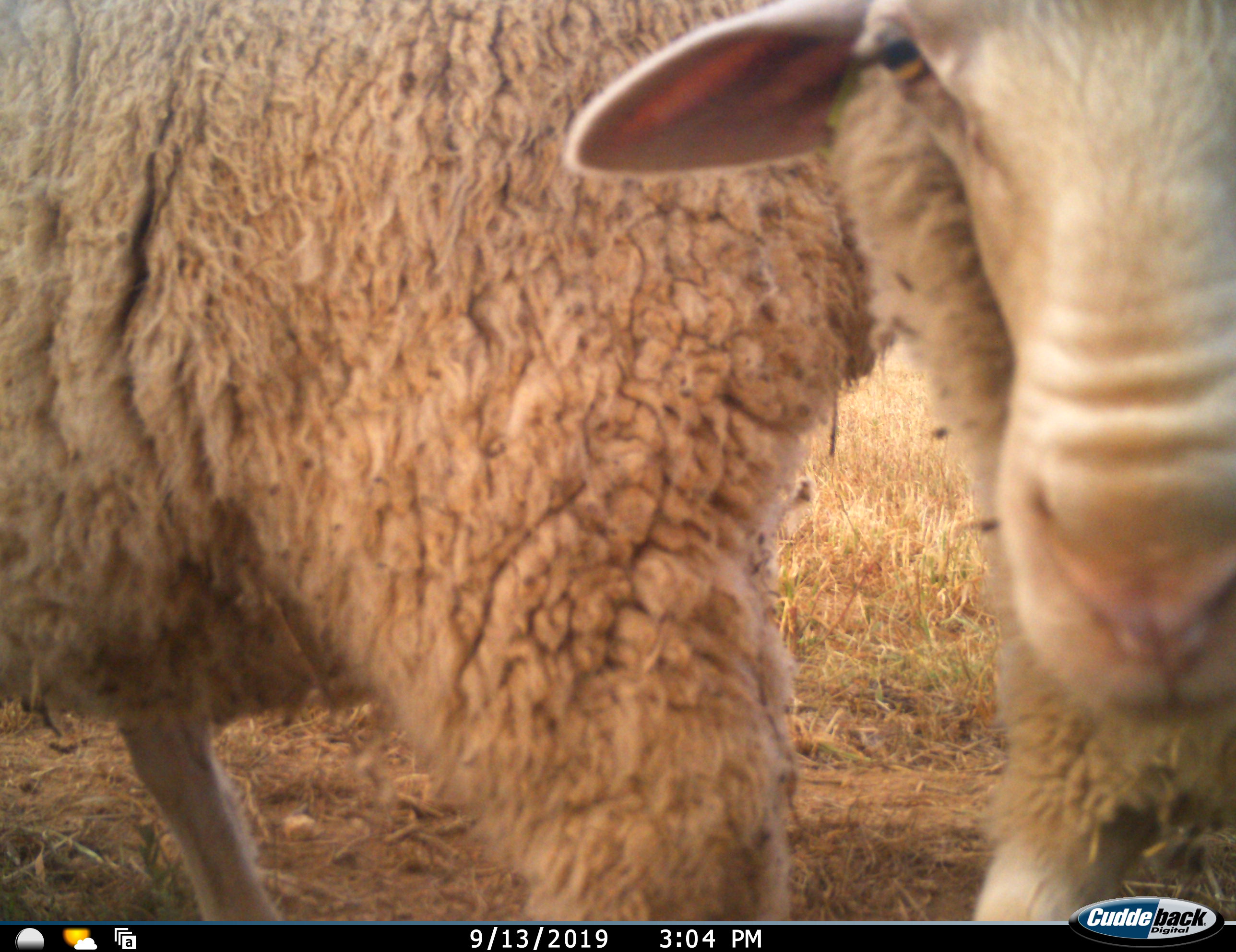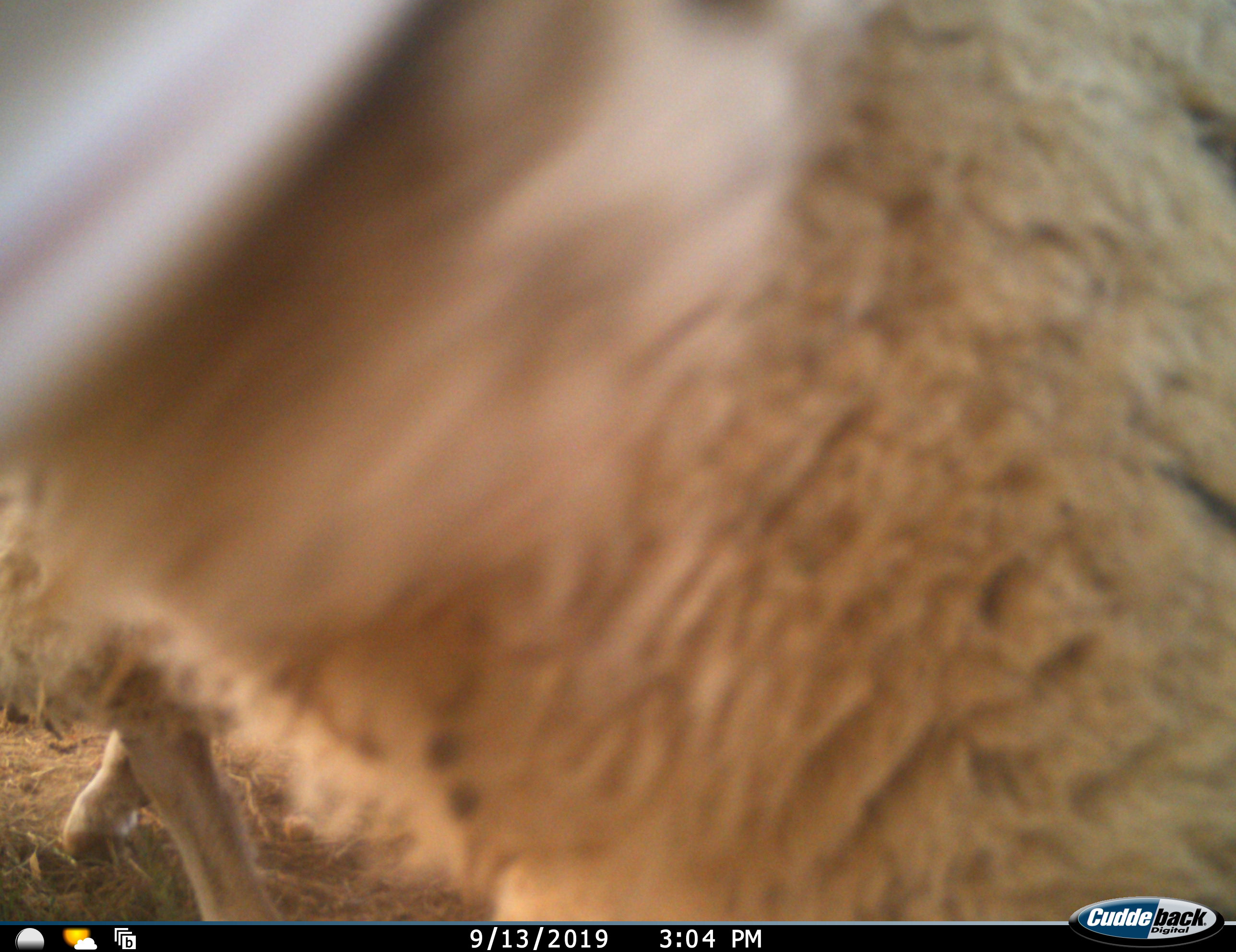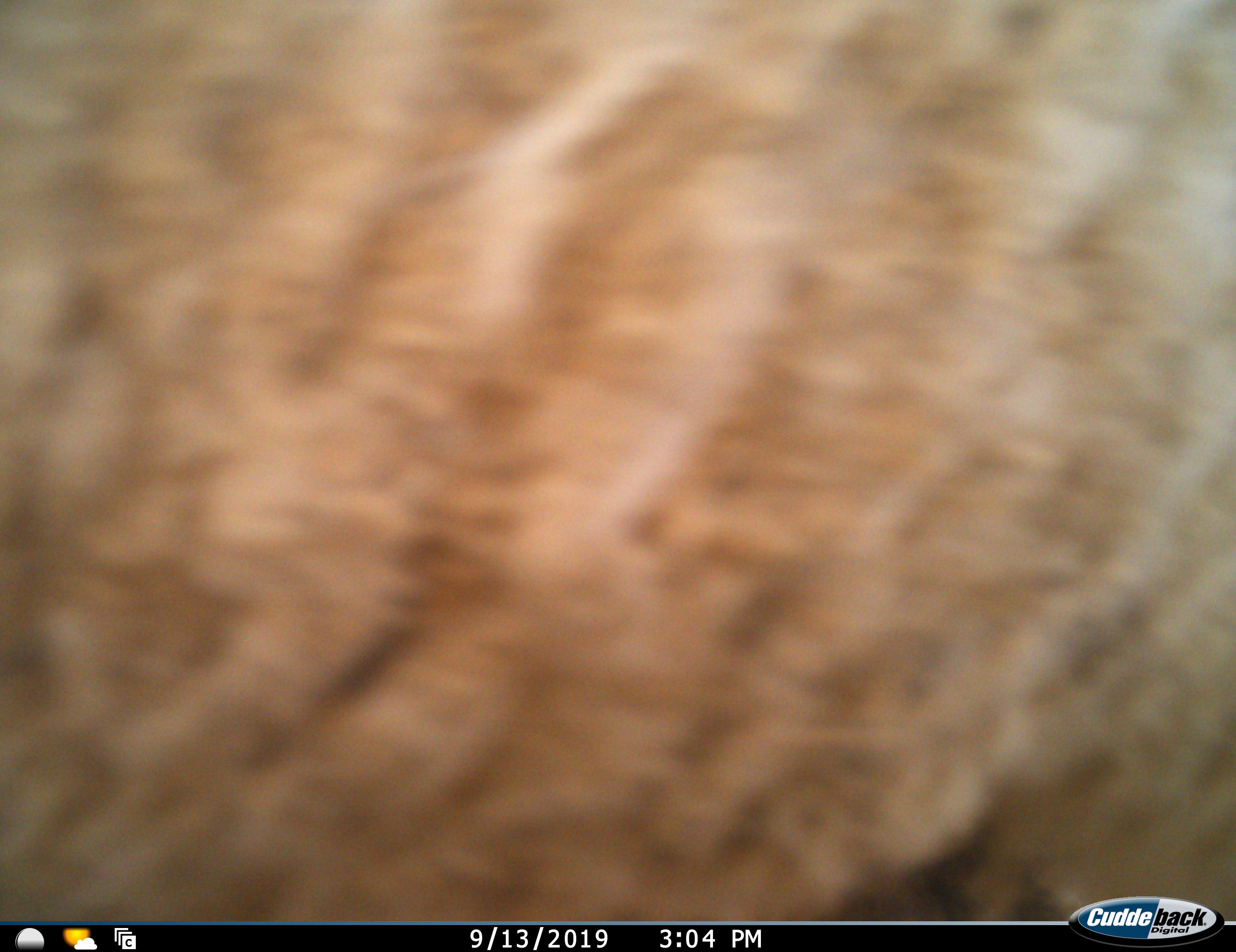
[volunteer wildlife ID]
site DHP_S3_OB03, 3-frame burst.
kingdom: Animalia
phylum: Chordata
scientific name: Vertebrata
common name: domestic animal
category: domesticanimal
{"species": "domesticanimal (domestic animal) (Vertebrata)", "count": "2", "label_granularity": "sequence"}